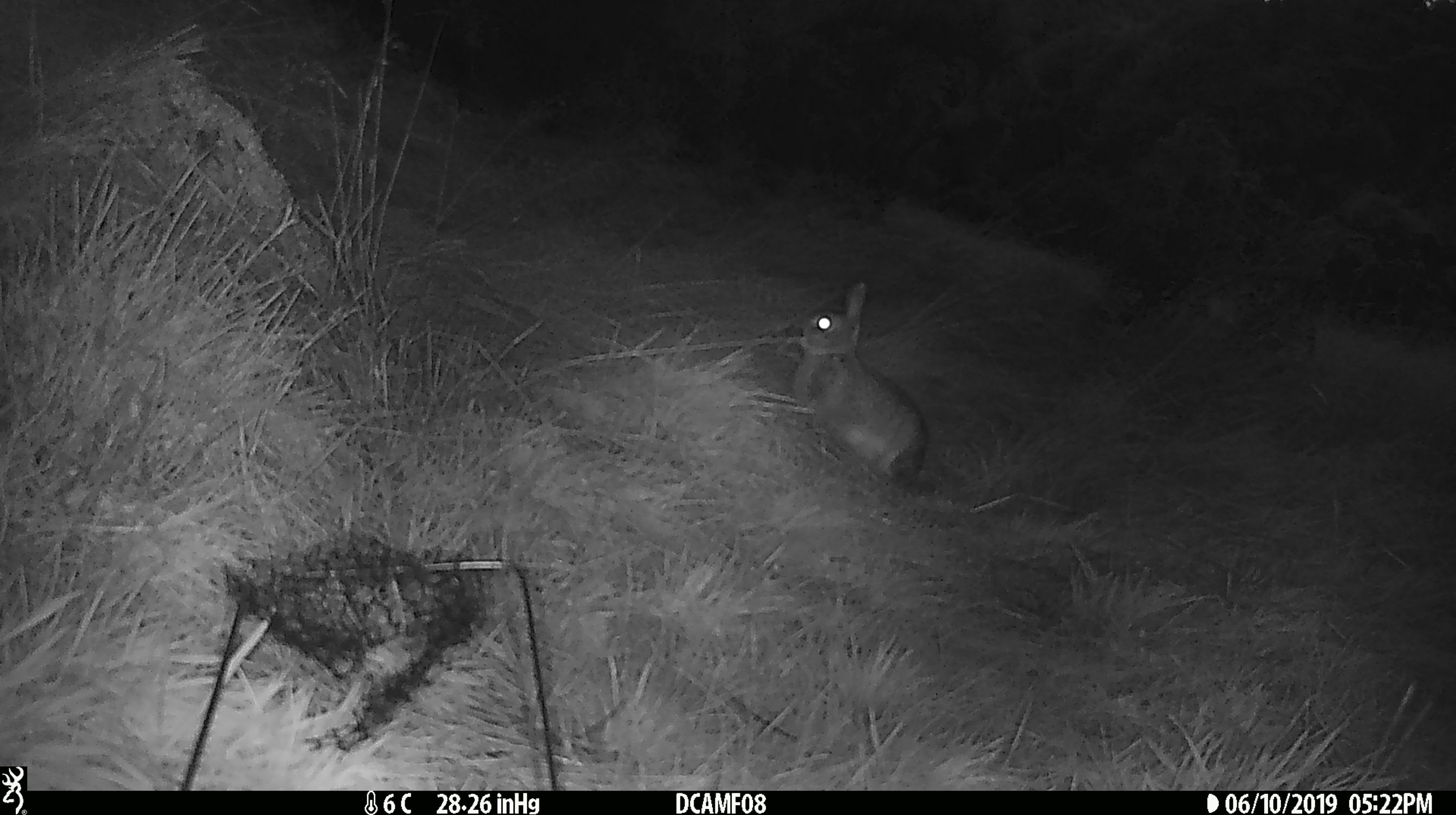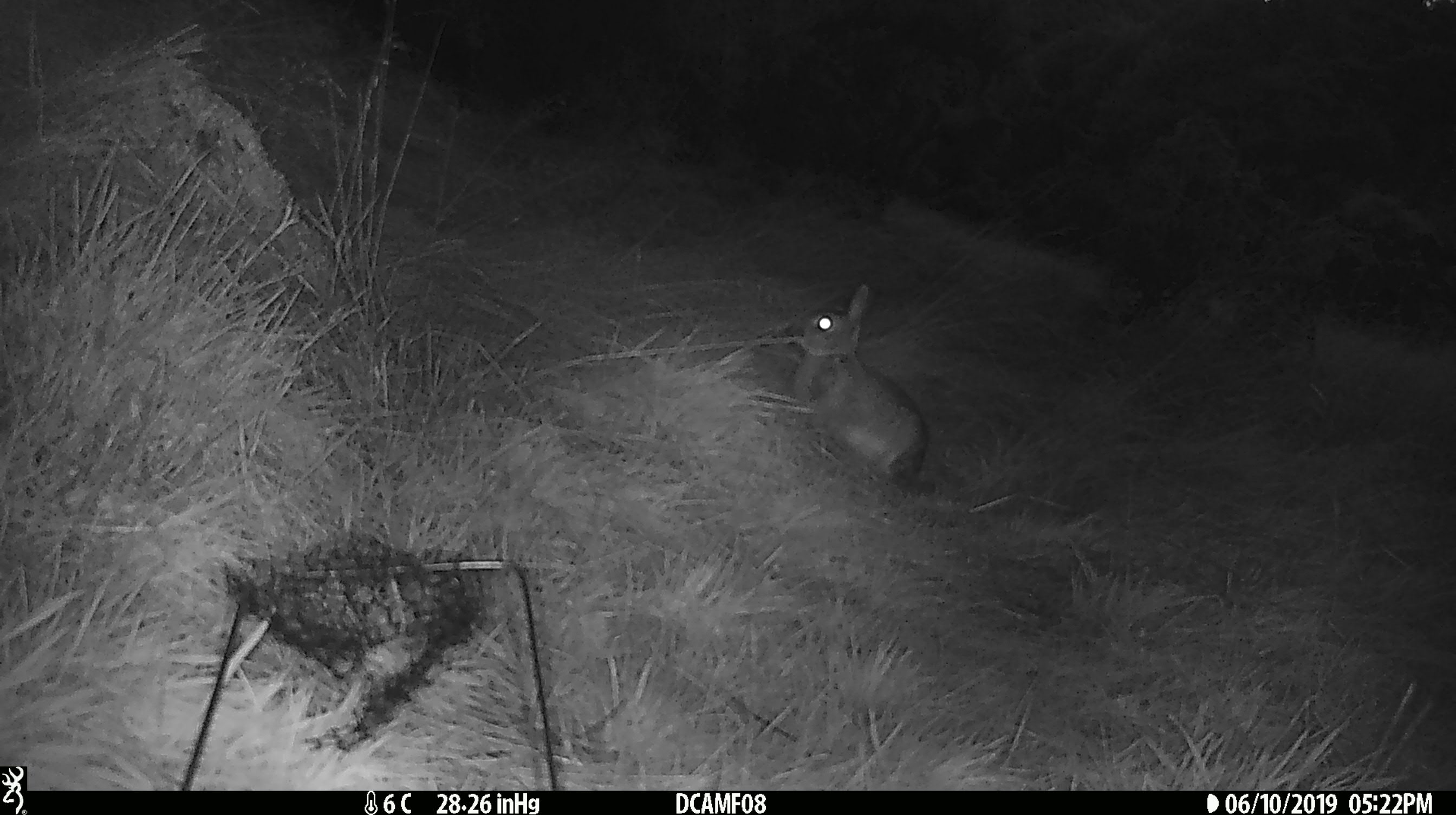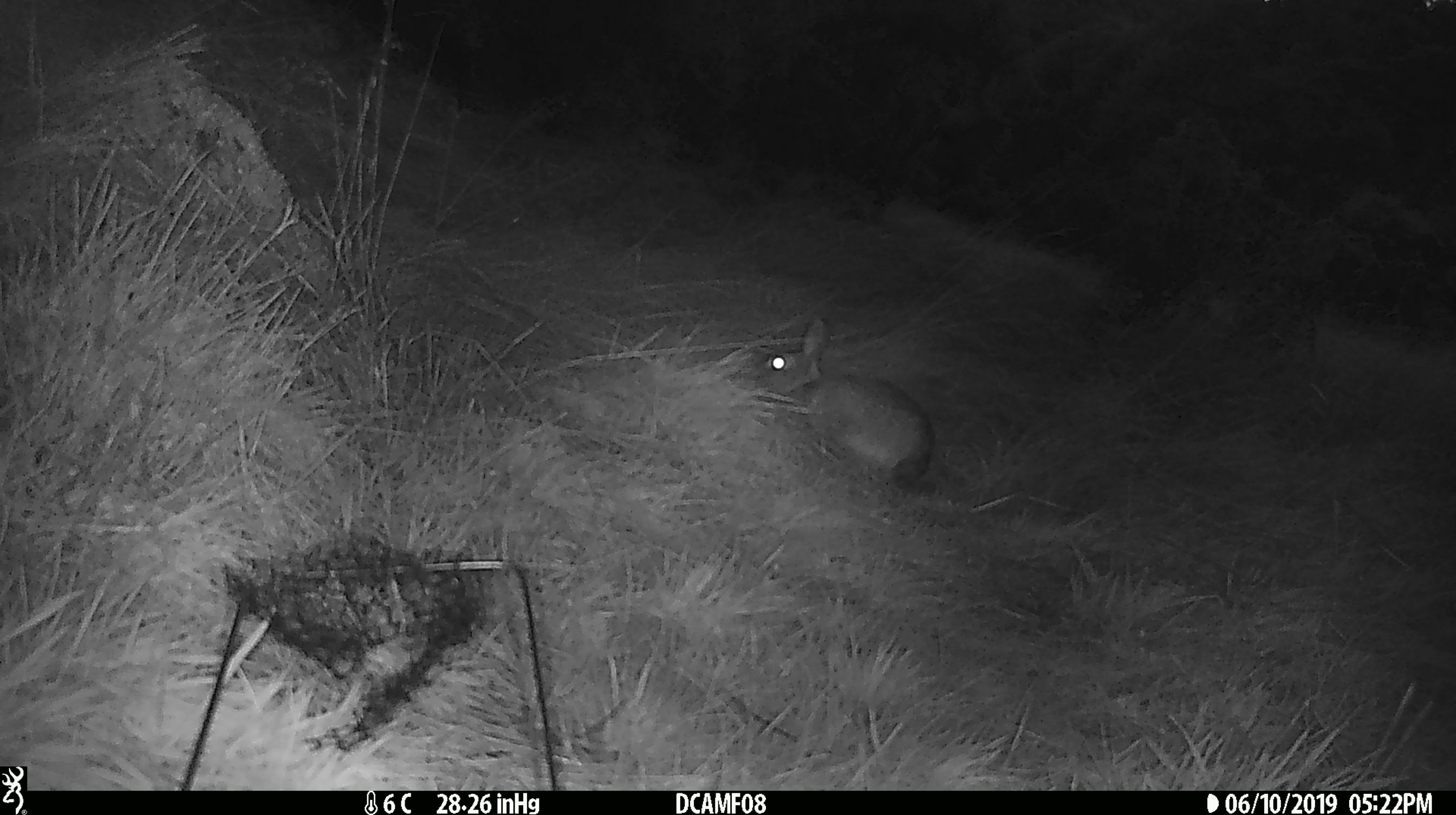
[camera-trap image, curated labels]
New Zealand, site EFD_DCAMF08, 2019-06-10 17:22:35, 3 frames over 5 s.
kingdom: Animalia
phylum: Chordata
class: Mammalia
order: Lagomorpha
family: Leporidae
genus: Oryctolagus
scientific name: Oryctolagus cuniculus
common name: european rabbit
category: rabbit